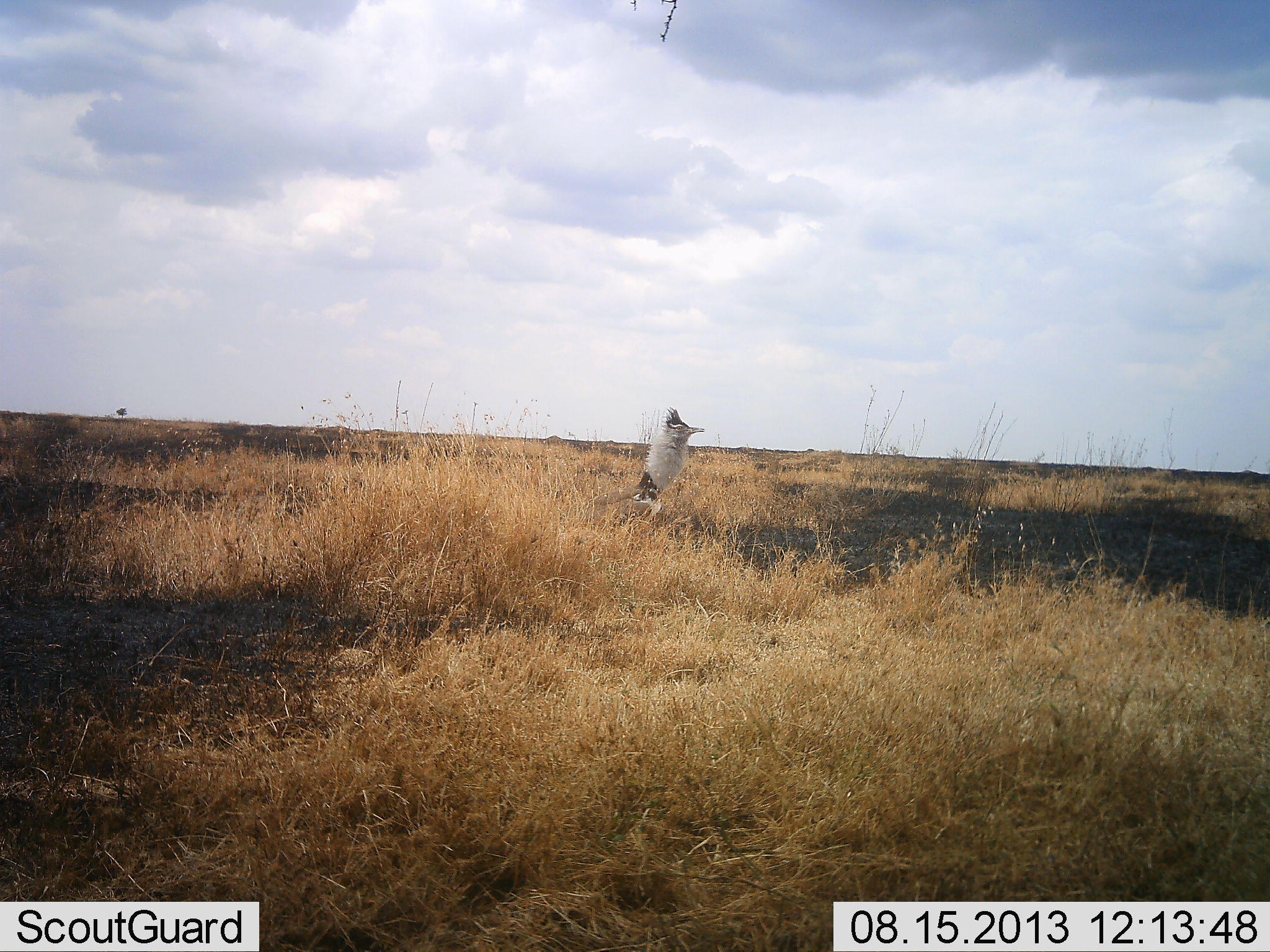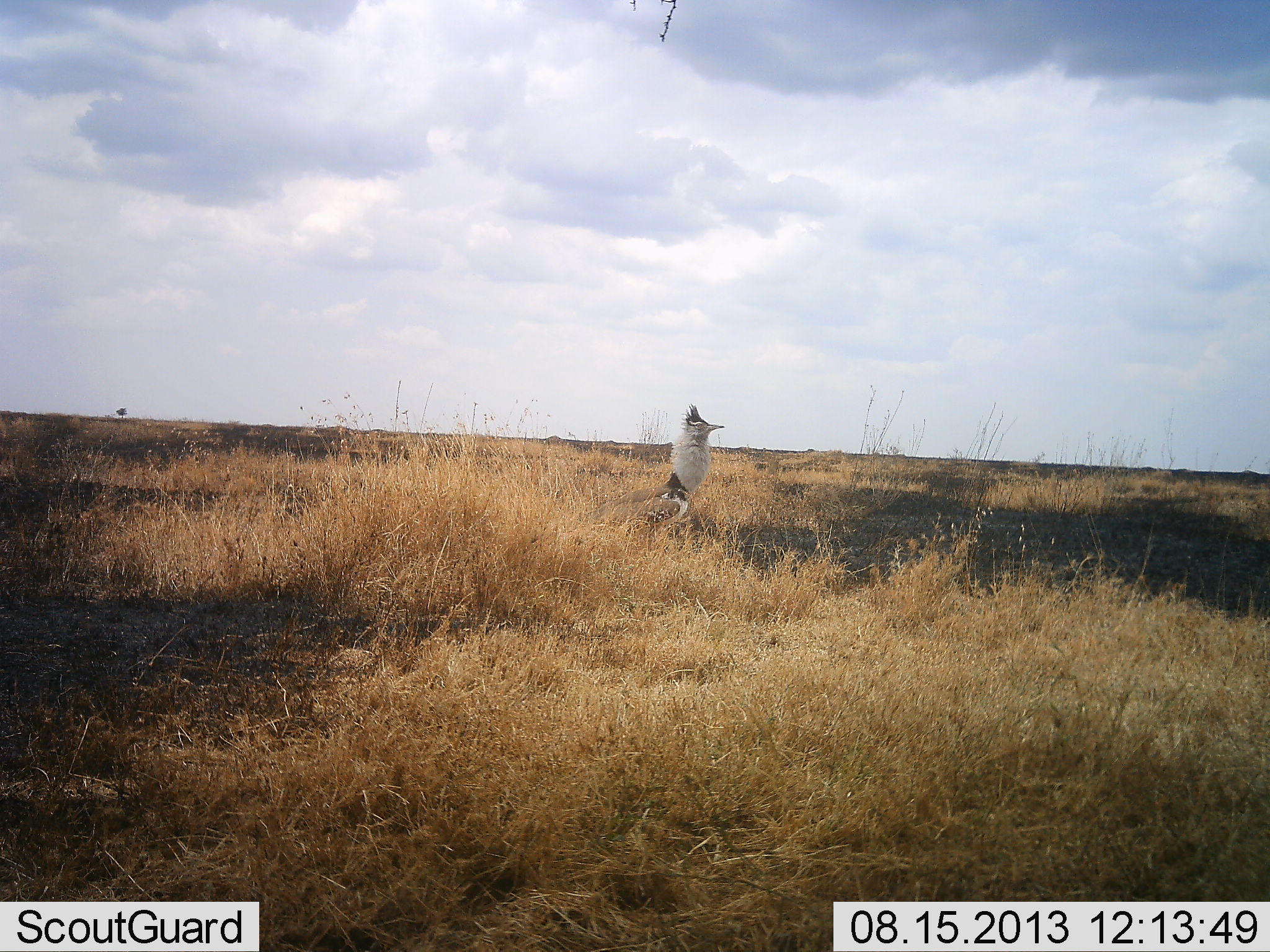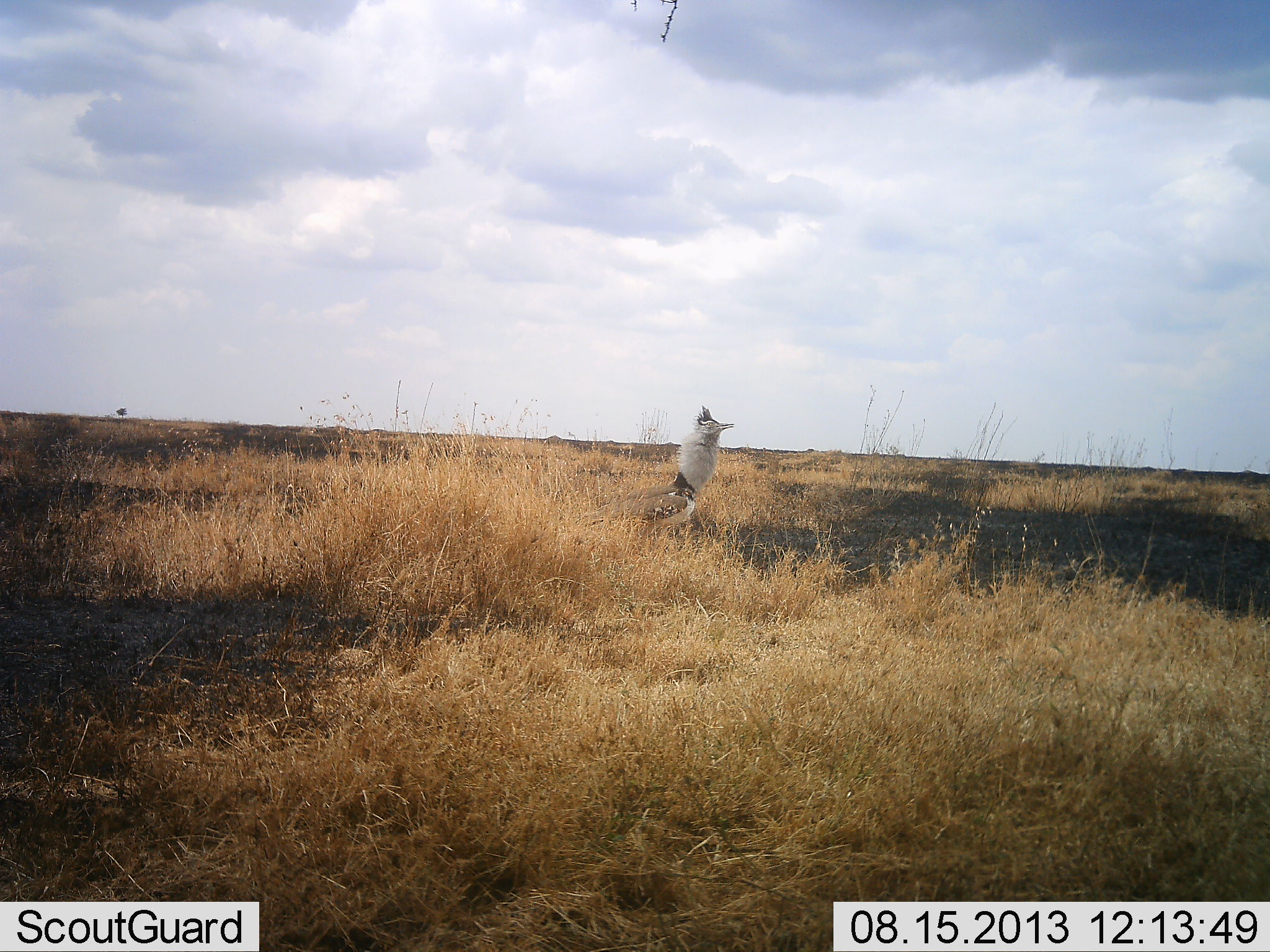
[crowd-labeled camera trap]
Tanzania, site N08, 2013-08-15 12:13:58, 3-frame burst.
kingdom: Animalia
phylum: Chordata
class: Aves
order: Otidiformes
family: Otididae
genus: Ardeotis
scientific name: Ardeotis kori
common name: kori bustard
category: koribustard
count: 1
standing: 29%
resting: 0%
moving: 74%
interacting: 3%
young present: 0%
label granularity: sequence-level